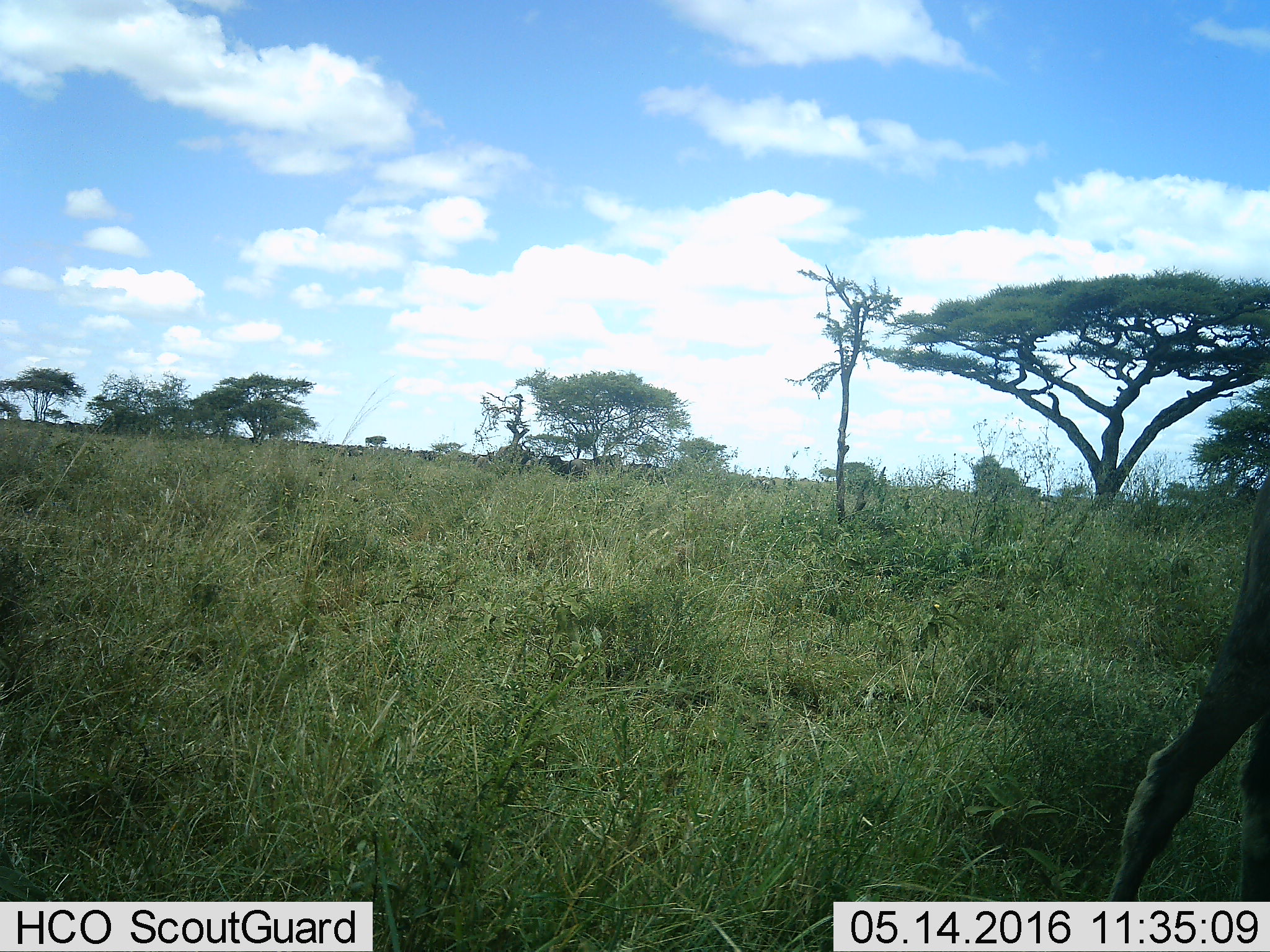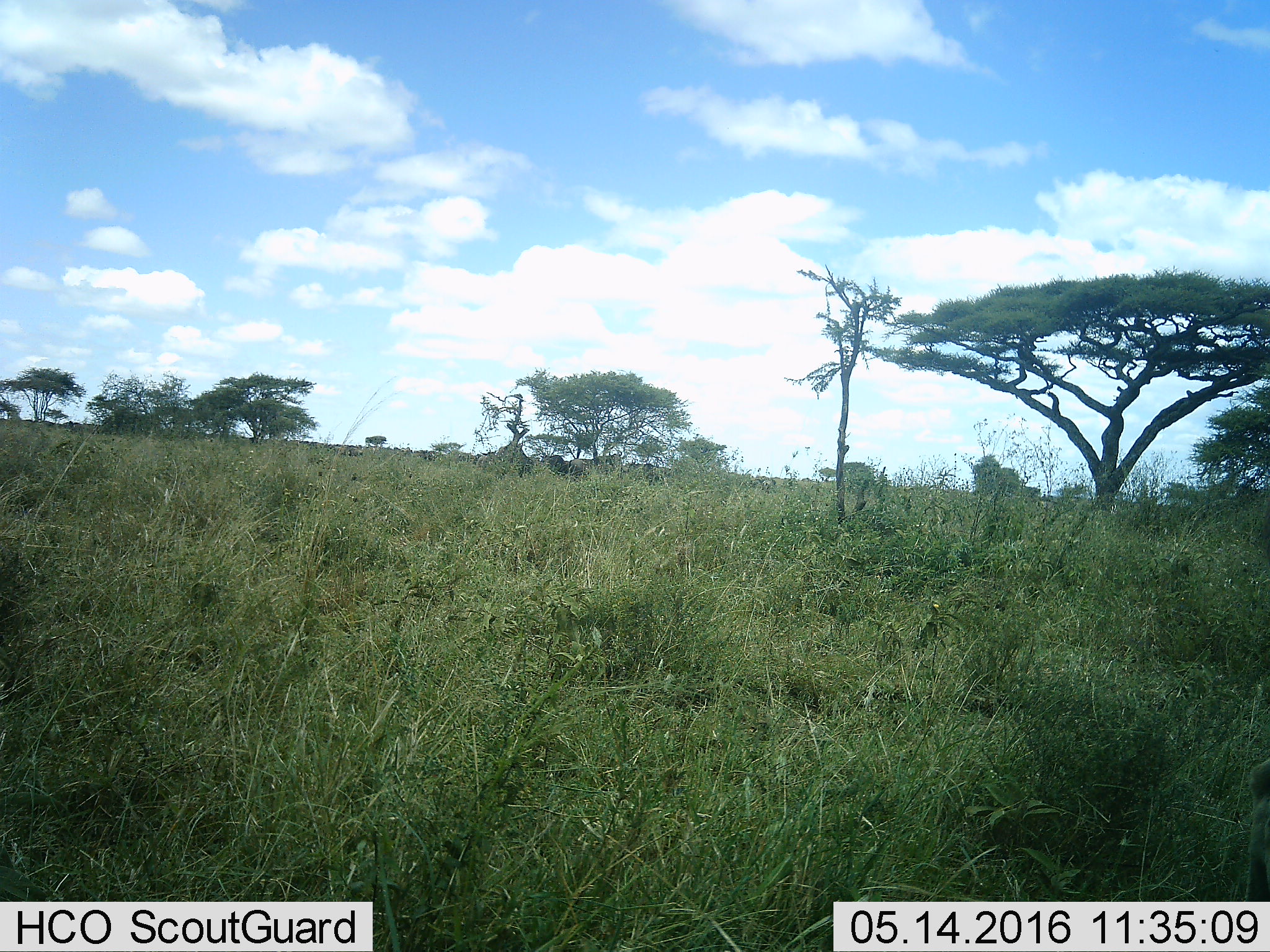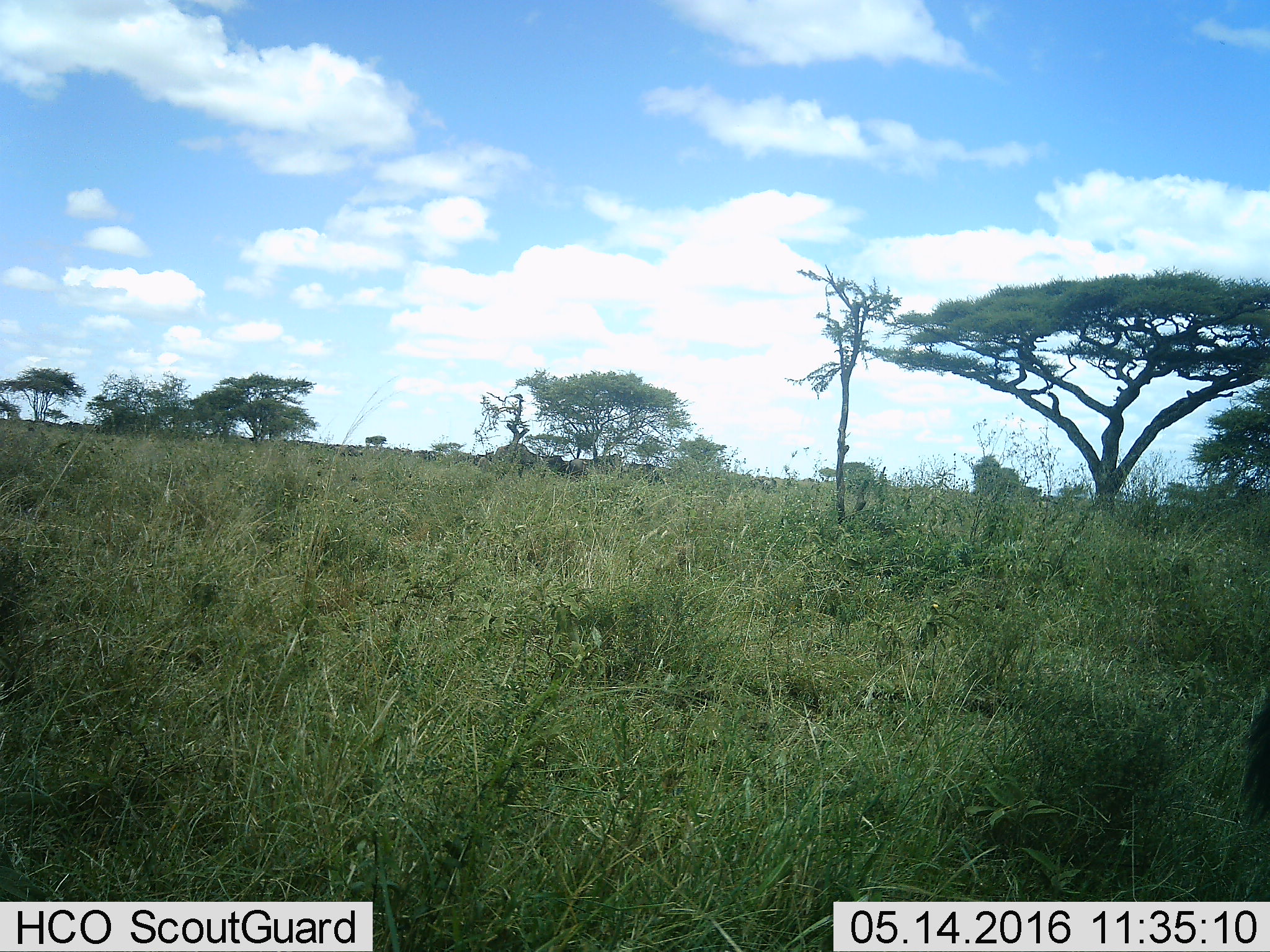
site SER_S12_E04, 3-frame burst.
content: unidentified animal